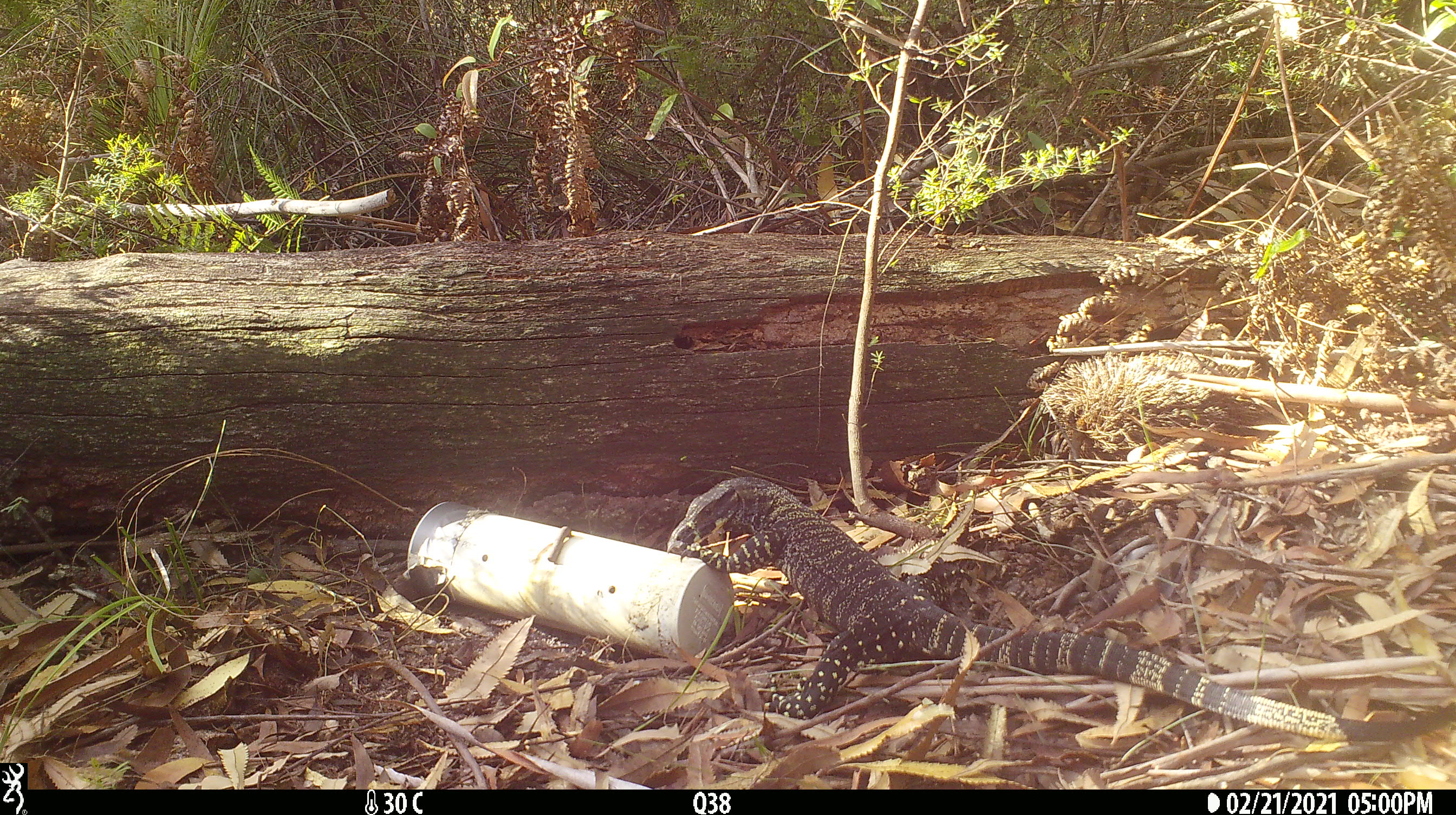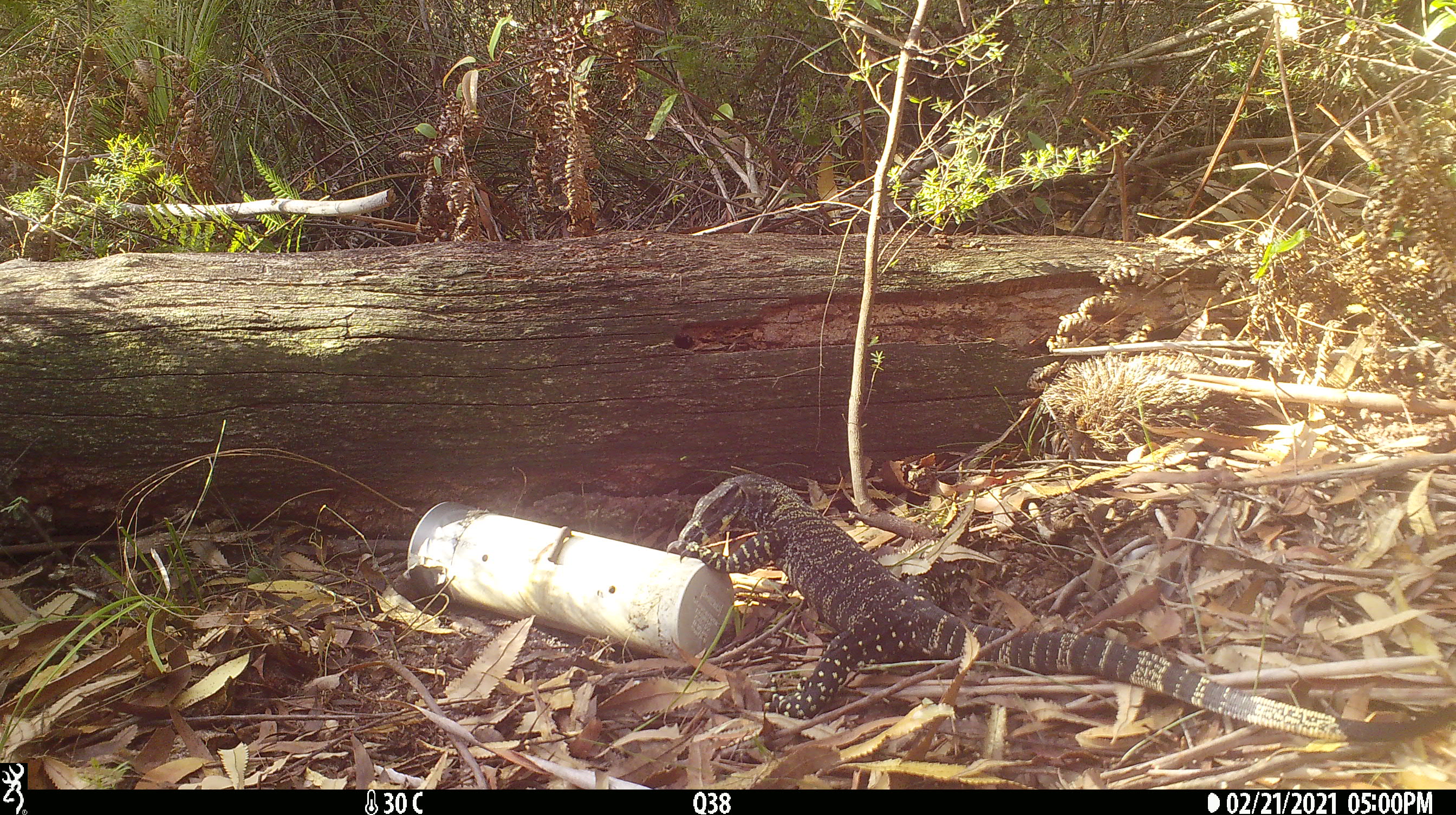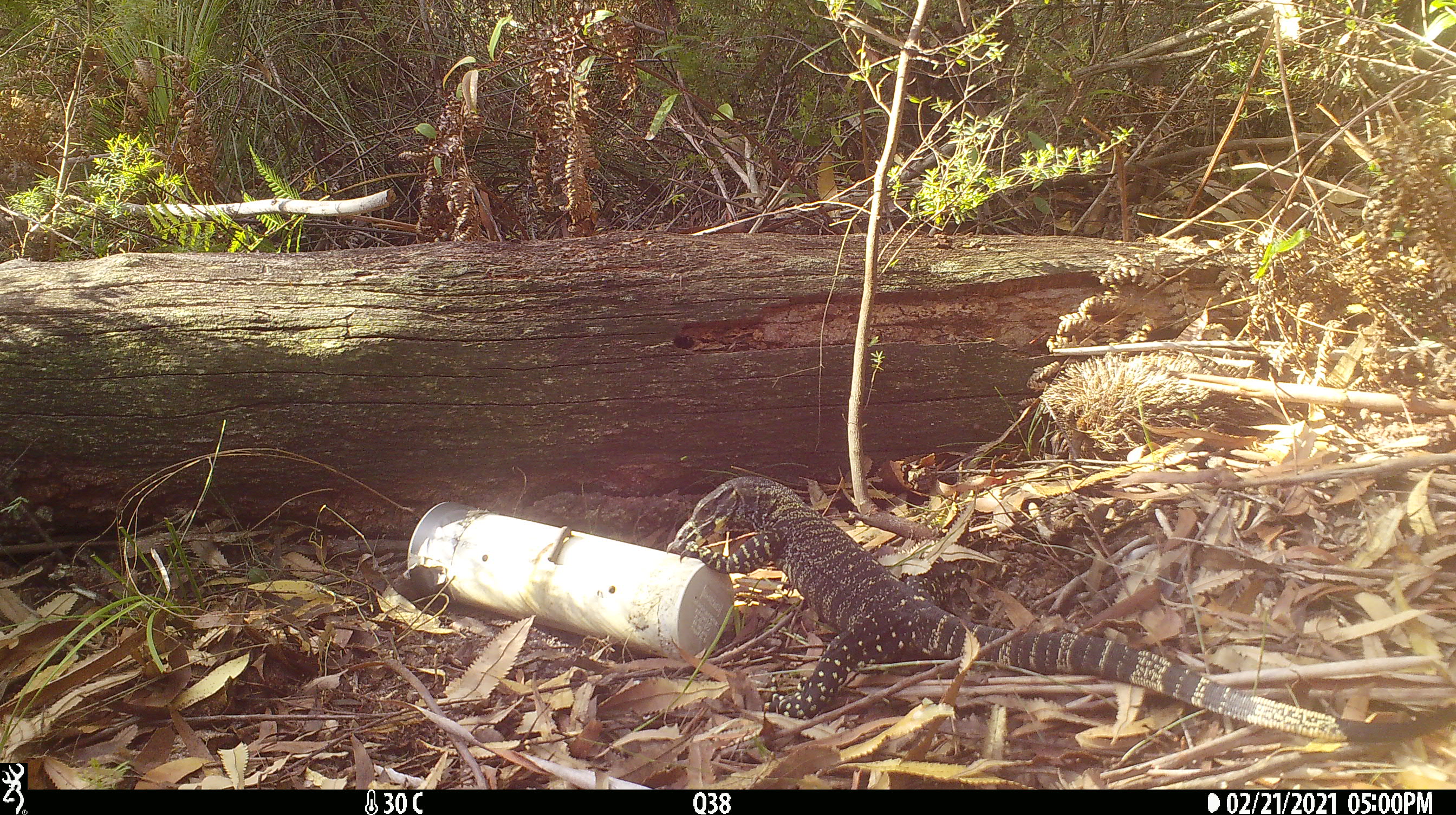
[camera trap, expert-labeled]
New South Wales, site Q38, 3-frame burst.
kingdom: Animalia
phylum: Chordata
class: Reptilia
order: Squamata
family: Varanidae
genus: Varanus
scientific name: Varanus varius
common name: lace monitor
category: goanna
Goanna (lace monitor) (Varanus varius).